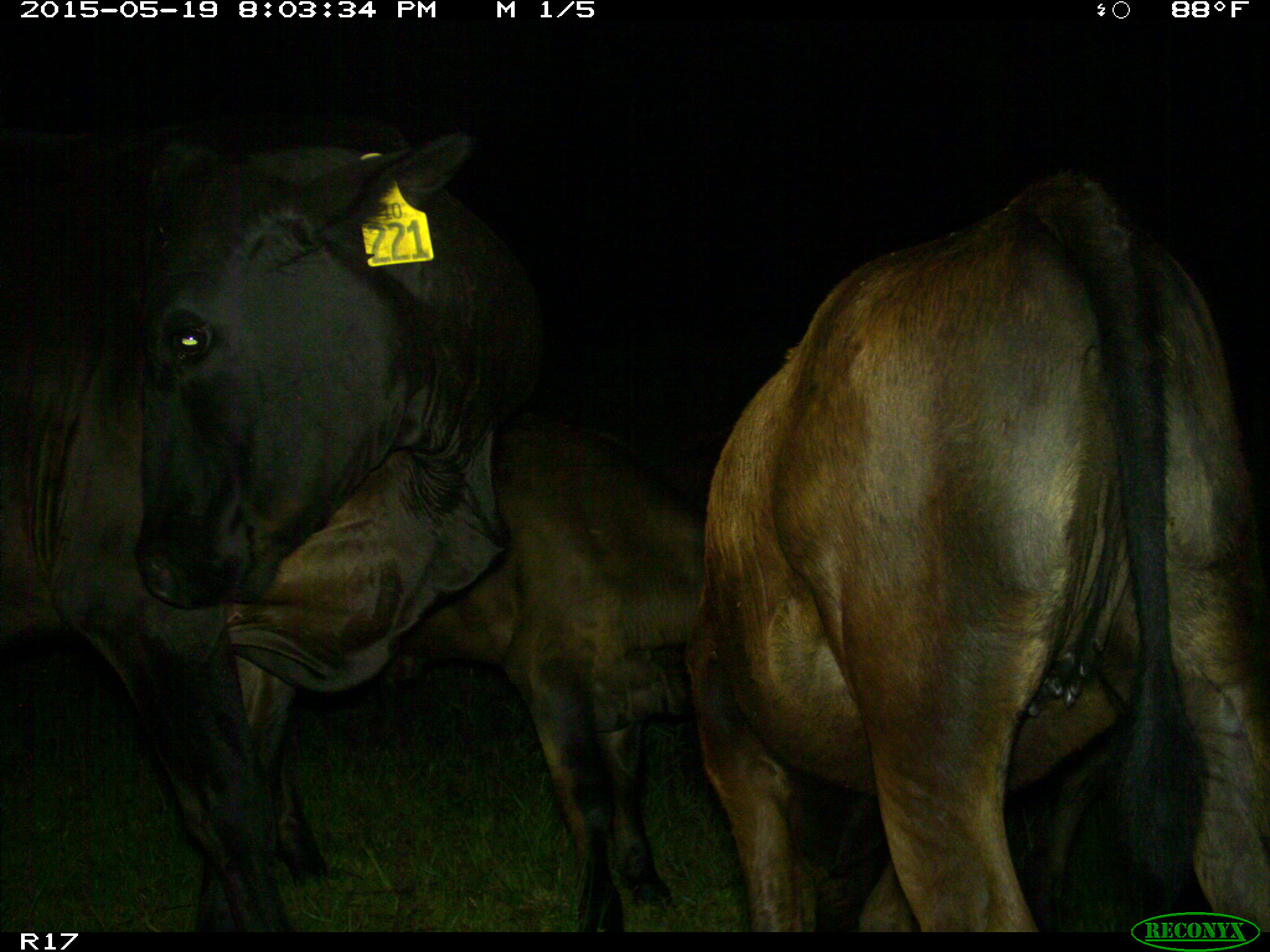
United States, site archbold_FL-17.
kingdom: Animalia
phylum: Chordata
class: Mammalia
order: Artiodactyla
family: Bovidae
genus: Bos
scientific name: Bos taurus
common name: domestic cow